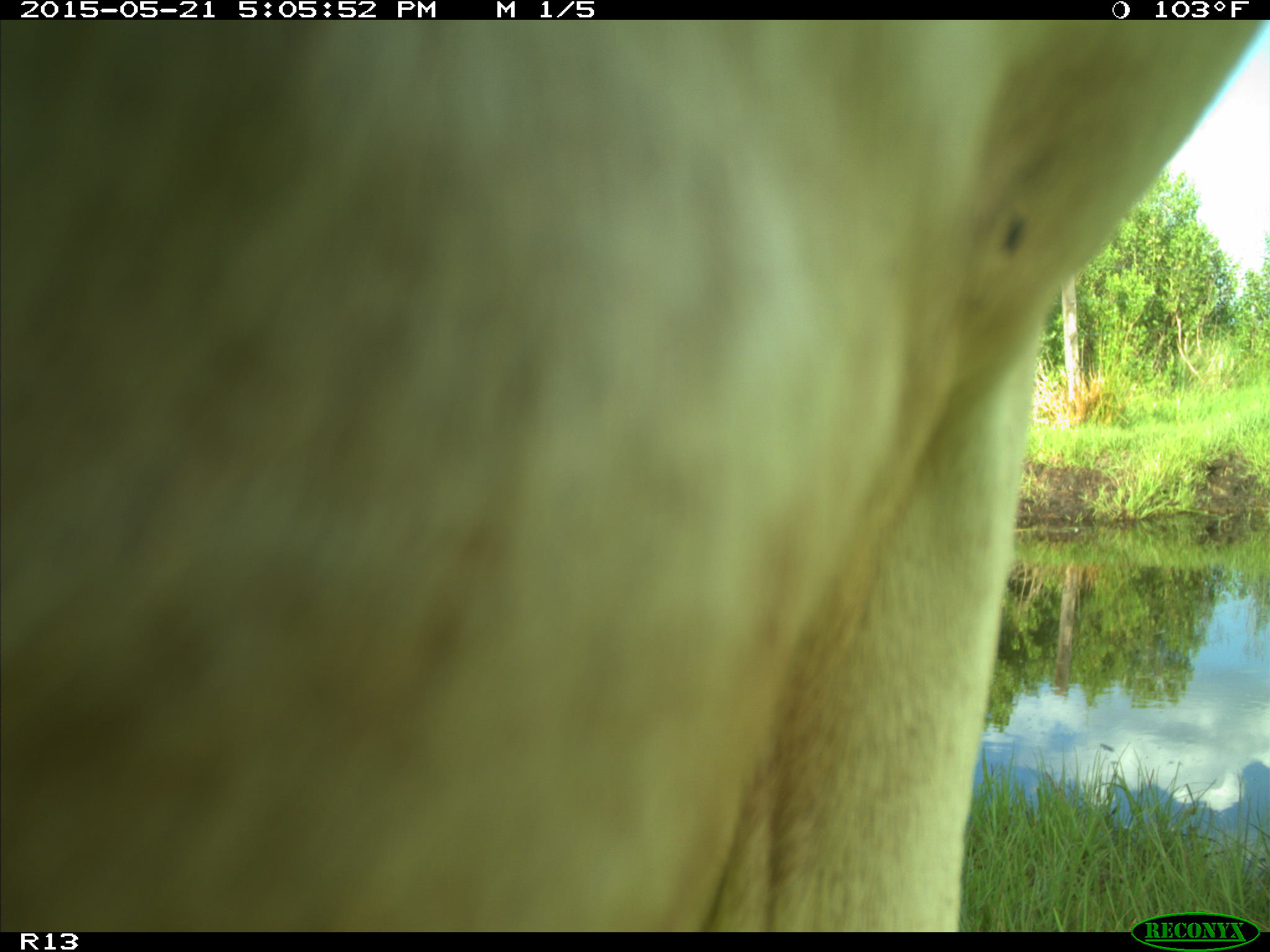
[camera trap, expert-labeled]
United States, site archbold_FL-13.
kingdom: Animalia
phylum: Chordata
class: Mammalia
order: Artiodactyla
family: Bovidae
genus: Bos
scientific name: Bos taurus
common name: domestic cow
Bos taurus (domestic cow).